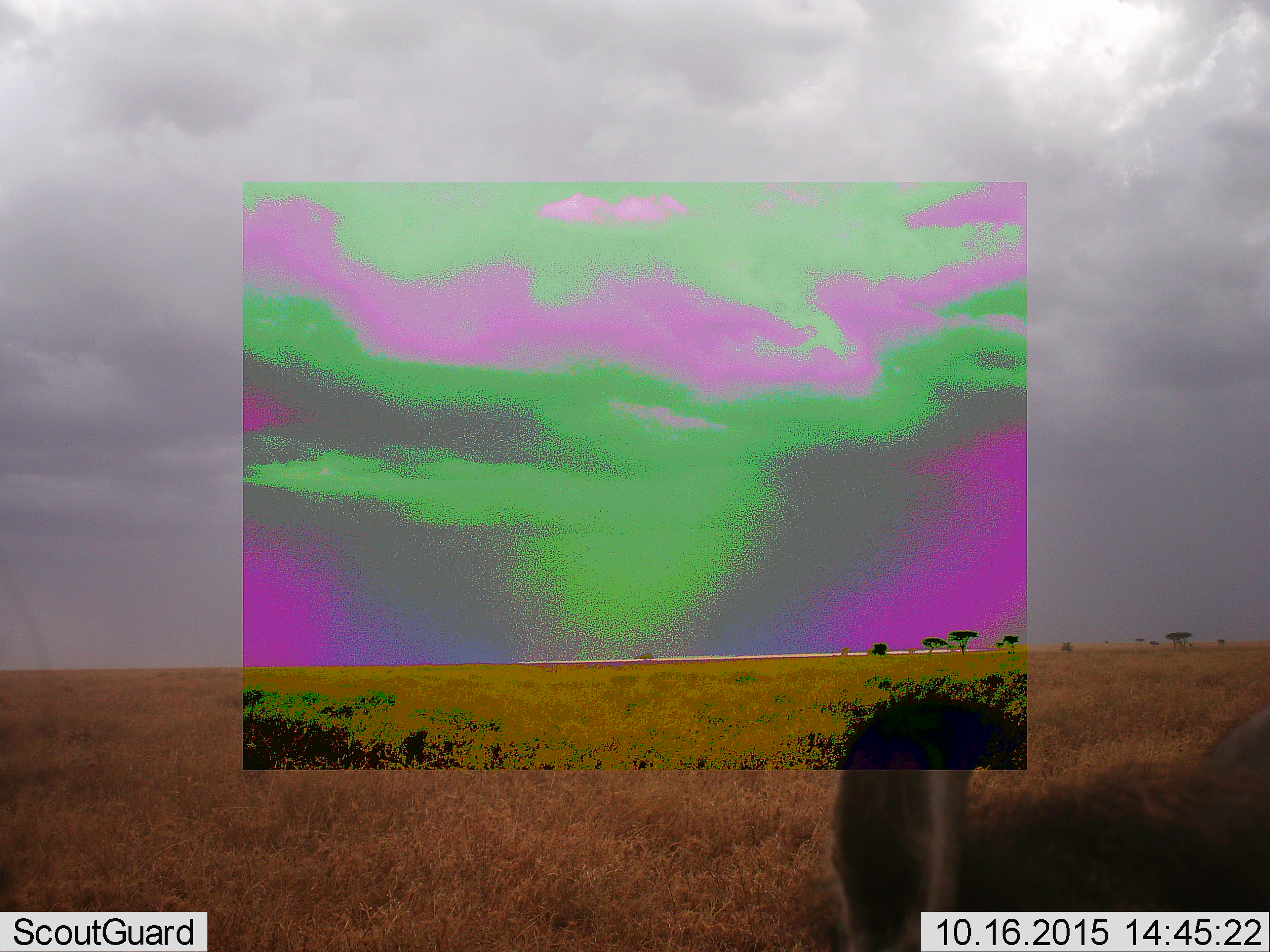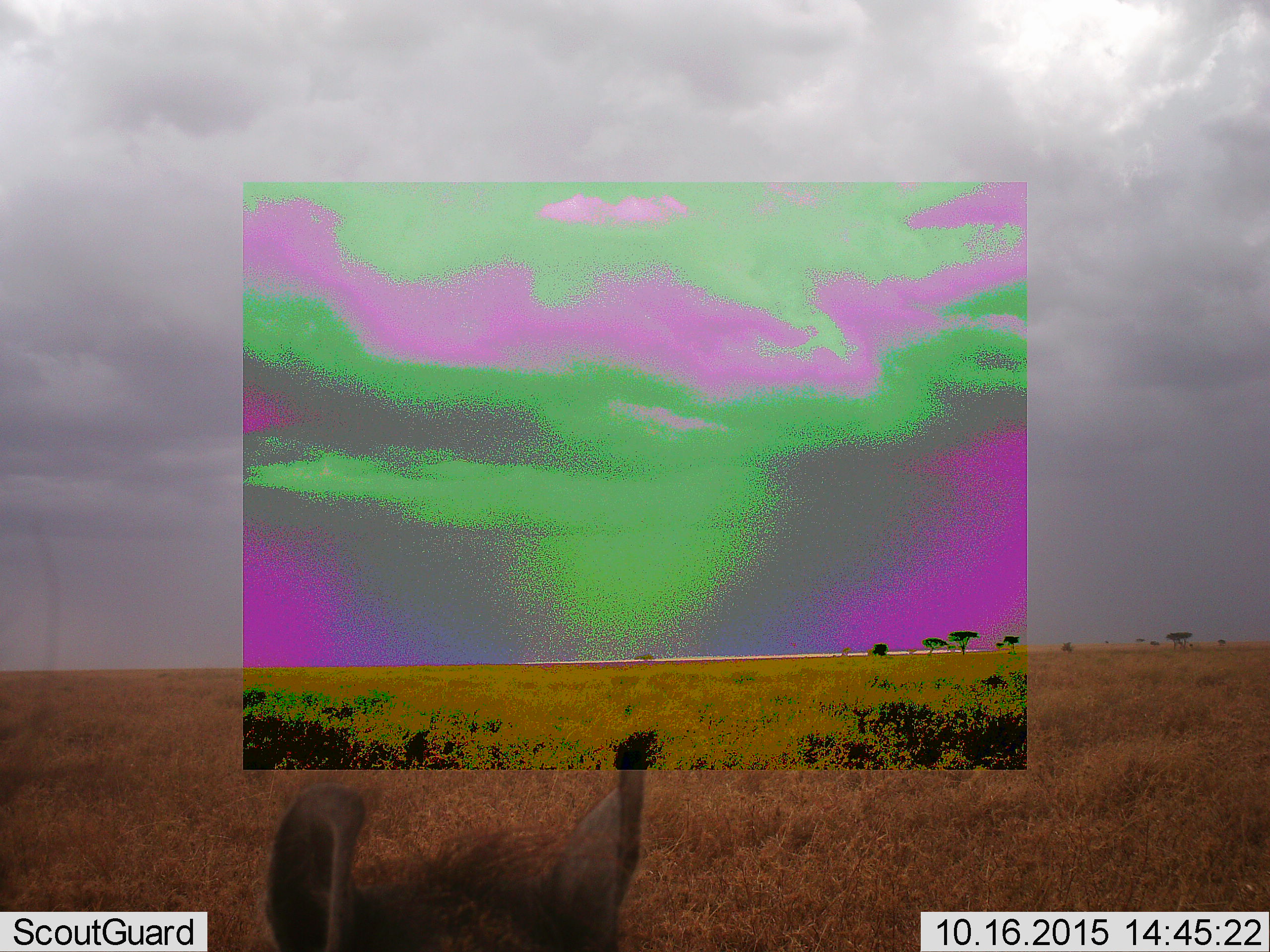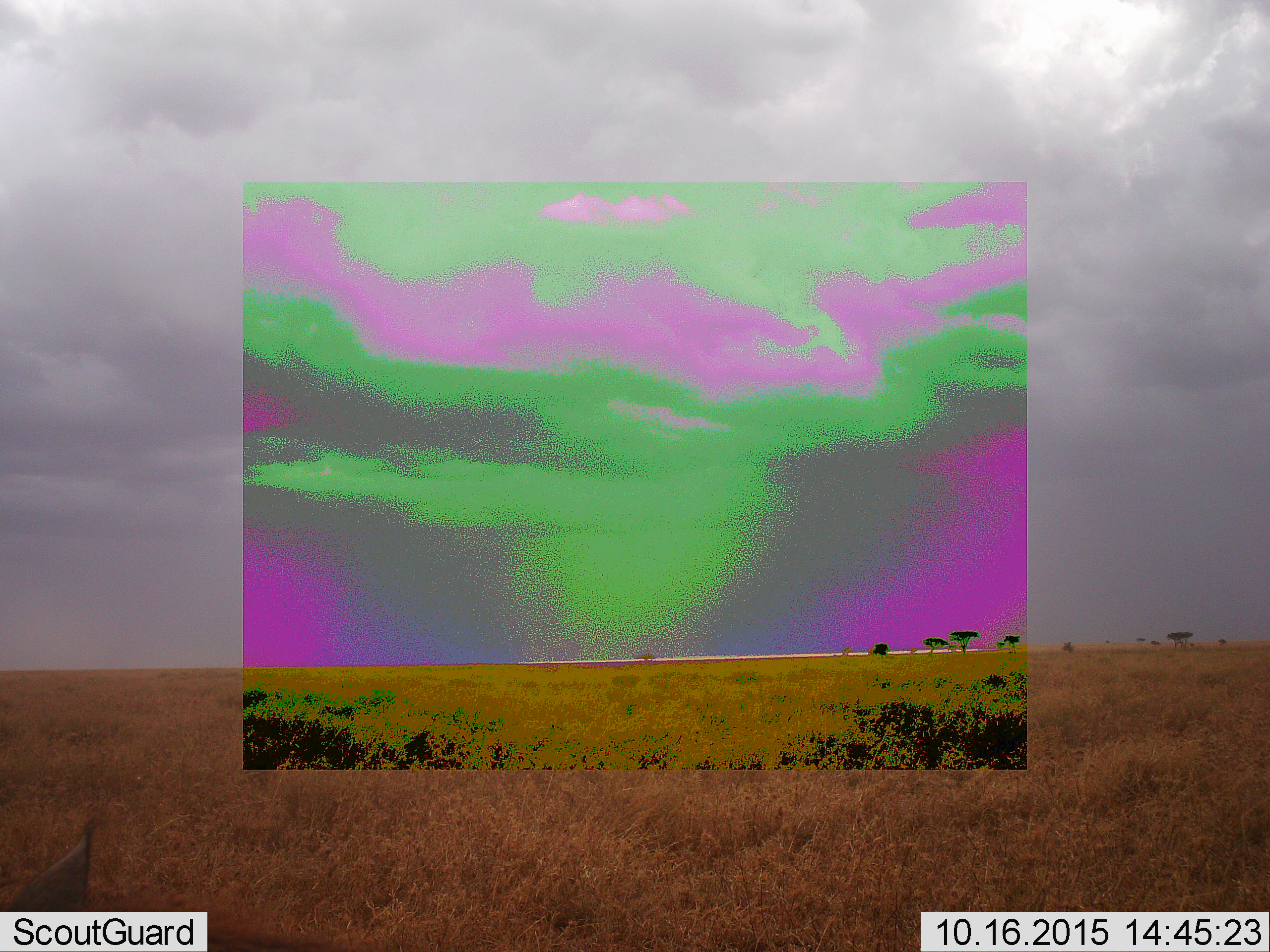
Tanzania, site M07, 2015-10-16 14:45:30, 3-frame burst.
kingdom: Animalia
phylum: Chordata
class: Mammalia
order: Carnivora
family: Felidae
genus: Panthera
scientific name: Panthera leo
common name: lion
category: lionfemale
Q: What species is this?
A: Lionfemale (lion) (Panthera leo).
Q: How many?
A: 1.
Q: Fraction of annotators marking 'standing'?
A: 0%.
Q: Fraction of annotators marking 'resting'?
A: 0%.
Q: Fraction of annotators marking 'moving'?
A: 100%.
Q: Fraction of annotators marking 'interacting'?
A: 0%.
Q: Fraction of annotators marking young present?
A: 0%.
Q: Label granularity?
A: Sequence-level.